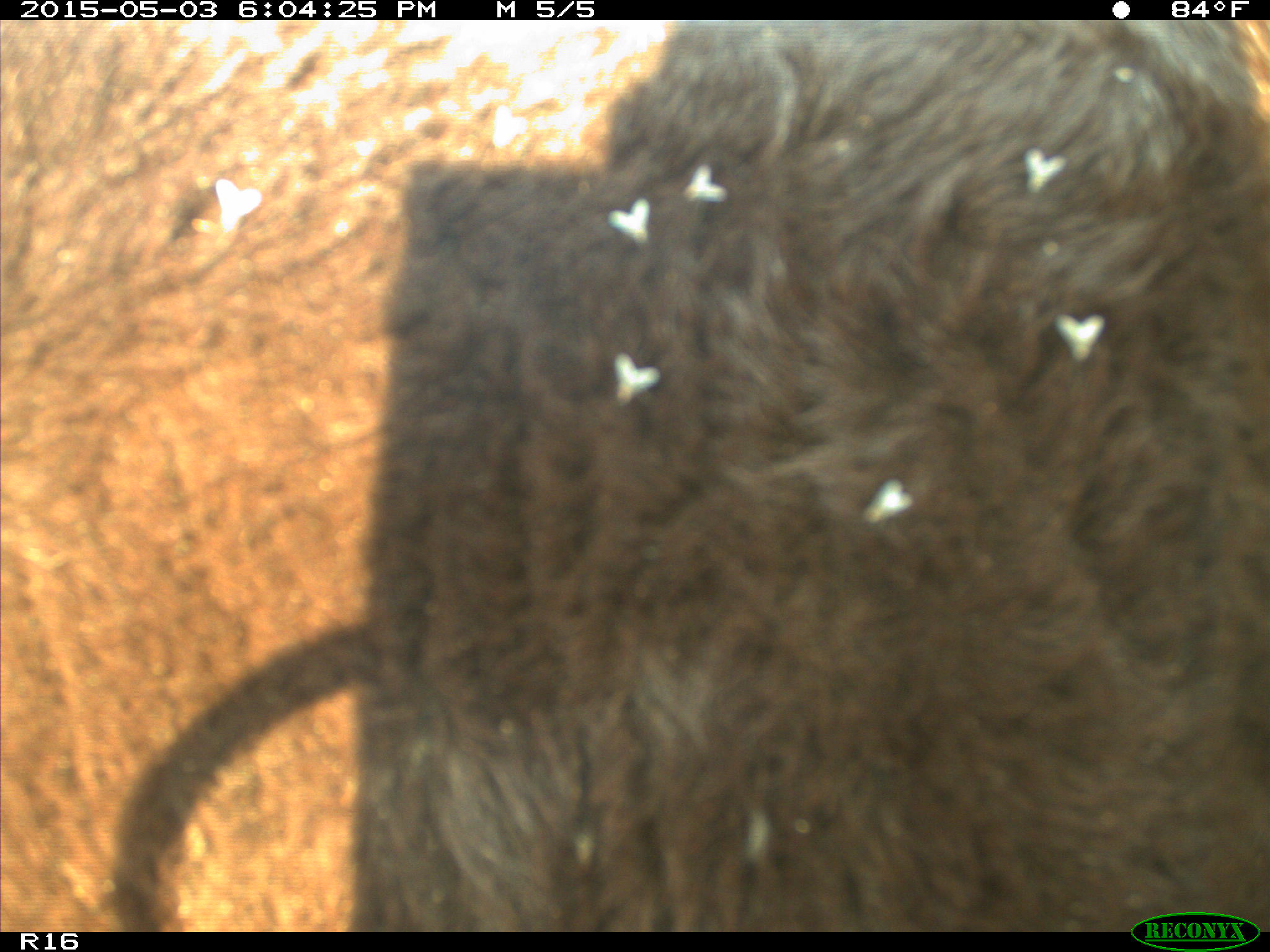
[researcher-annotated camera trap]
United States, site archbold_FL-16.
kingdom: Animalia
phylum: Chordata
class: Mammalia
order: Artiodactyla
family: Bovidae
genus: Bos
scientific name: Bos taurus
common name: domestic cow